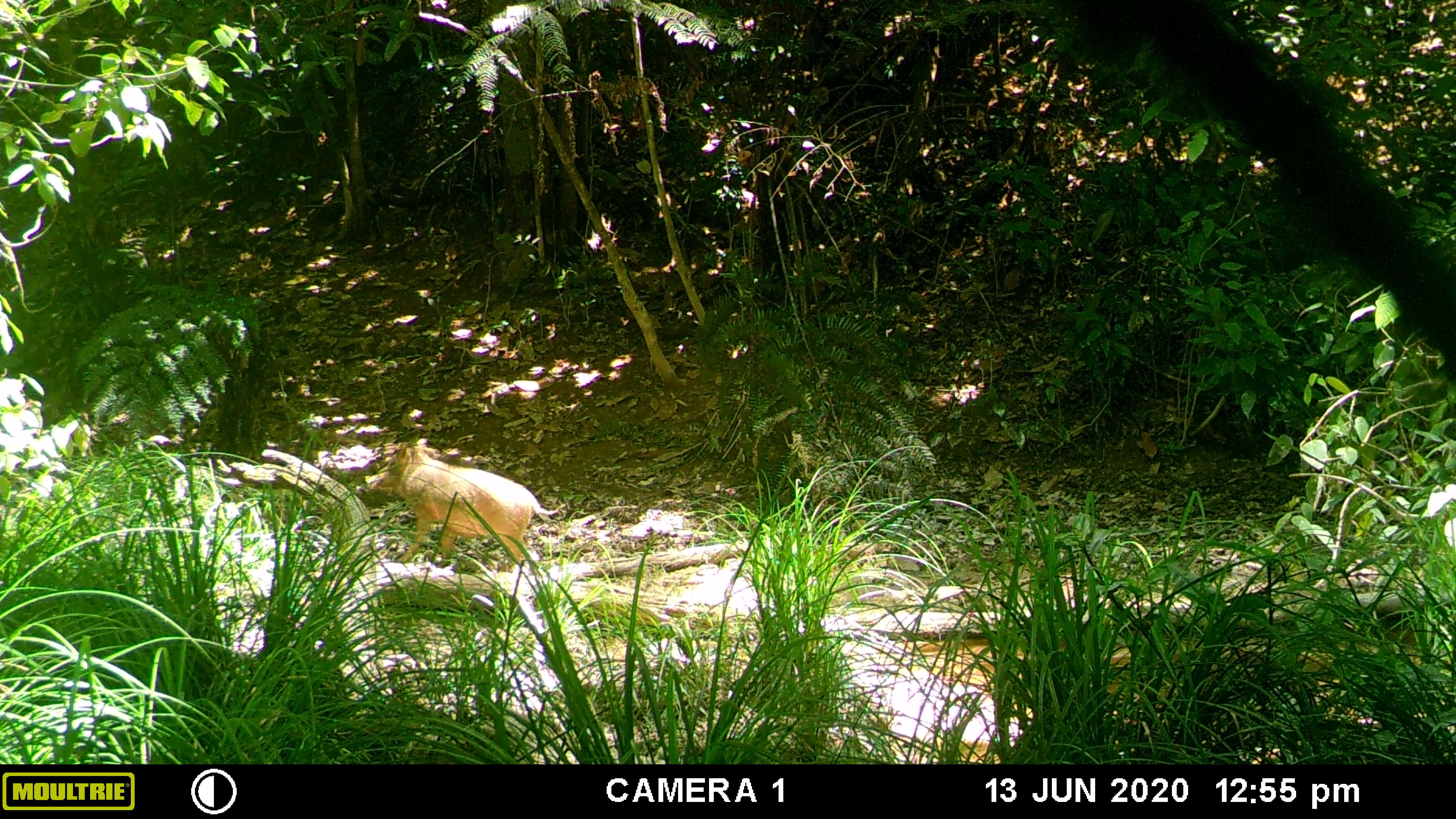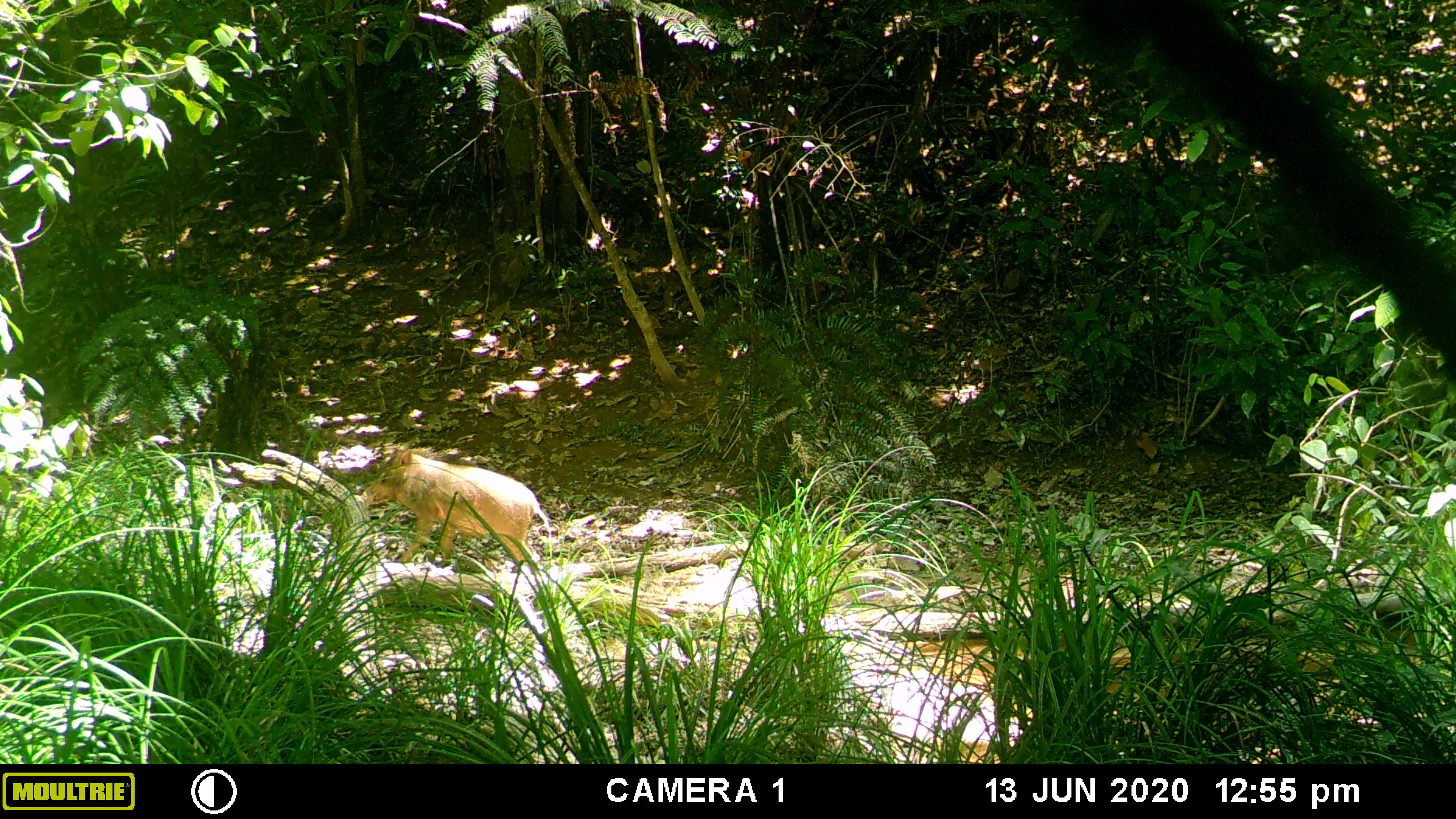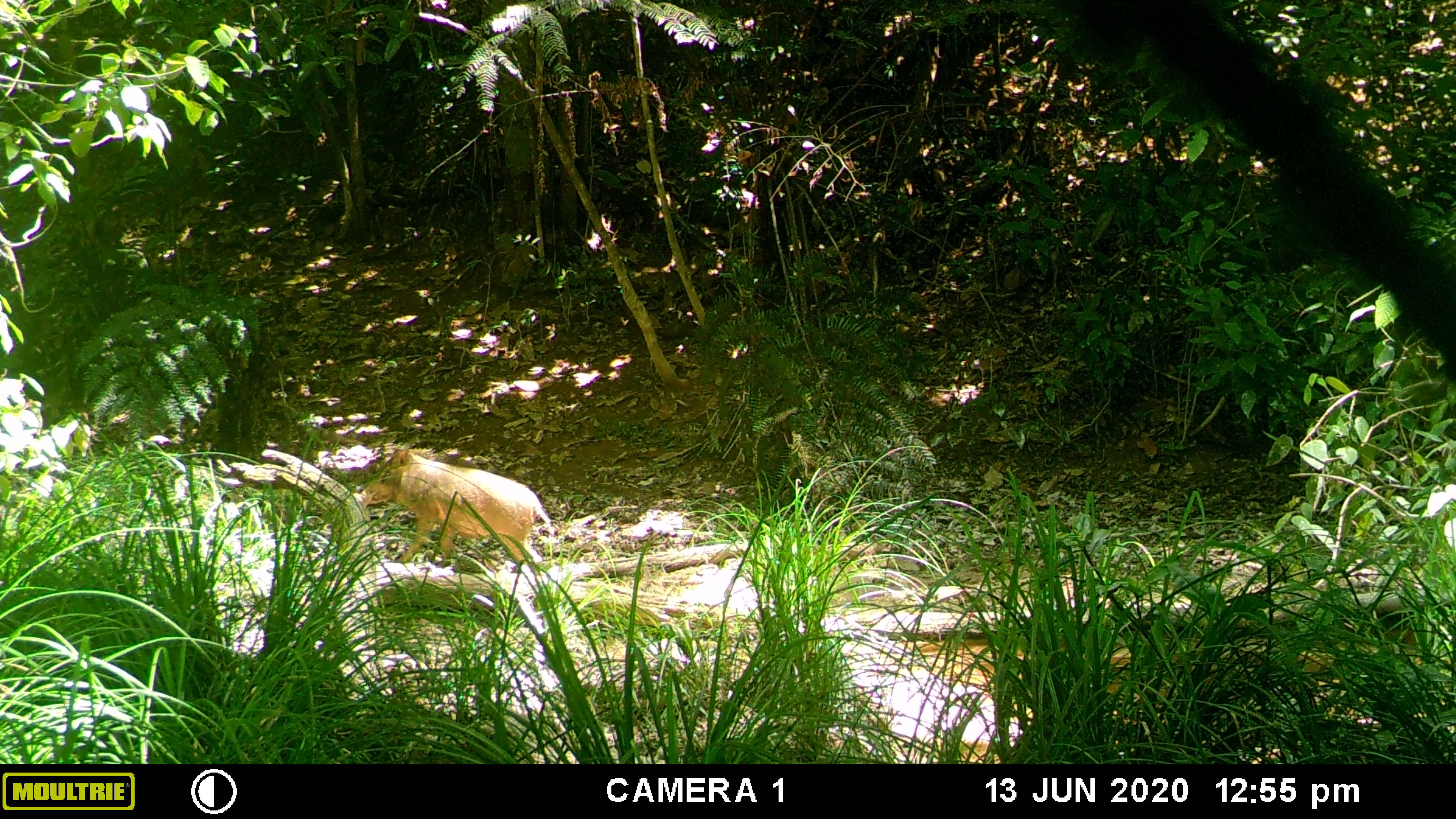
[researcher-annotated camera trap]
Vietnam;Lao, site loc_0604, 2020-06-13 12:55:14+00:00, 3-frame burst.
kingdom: Animalia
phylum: Chordata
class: Mammalia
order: Artiodactyla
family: Suidae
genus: Sus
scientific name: Sus scrofa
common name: eurasian wild pig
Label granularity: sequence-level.